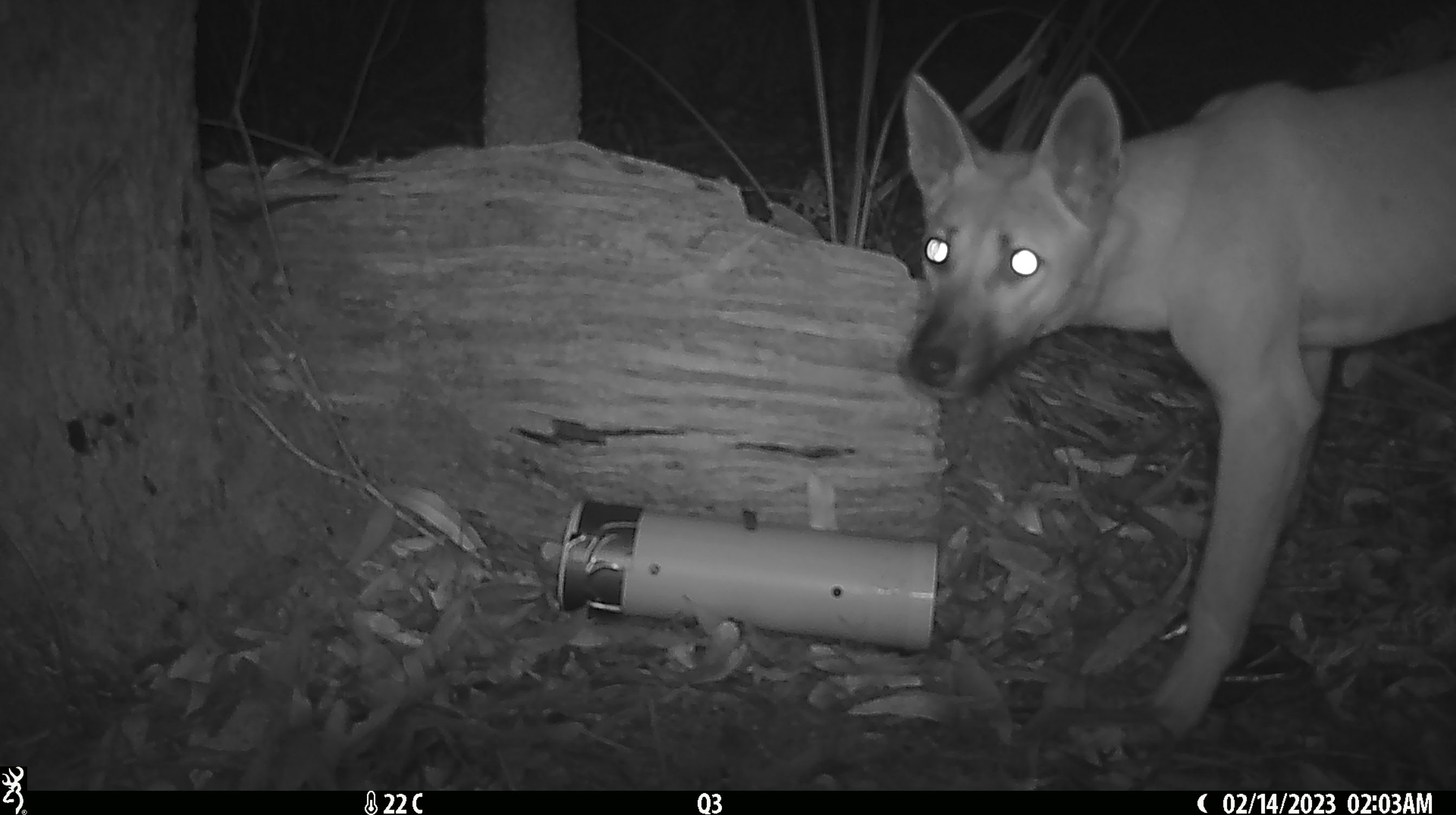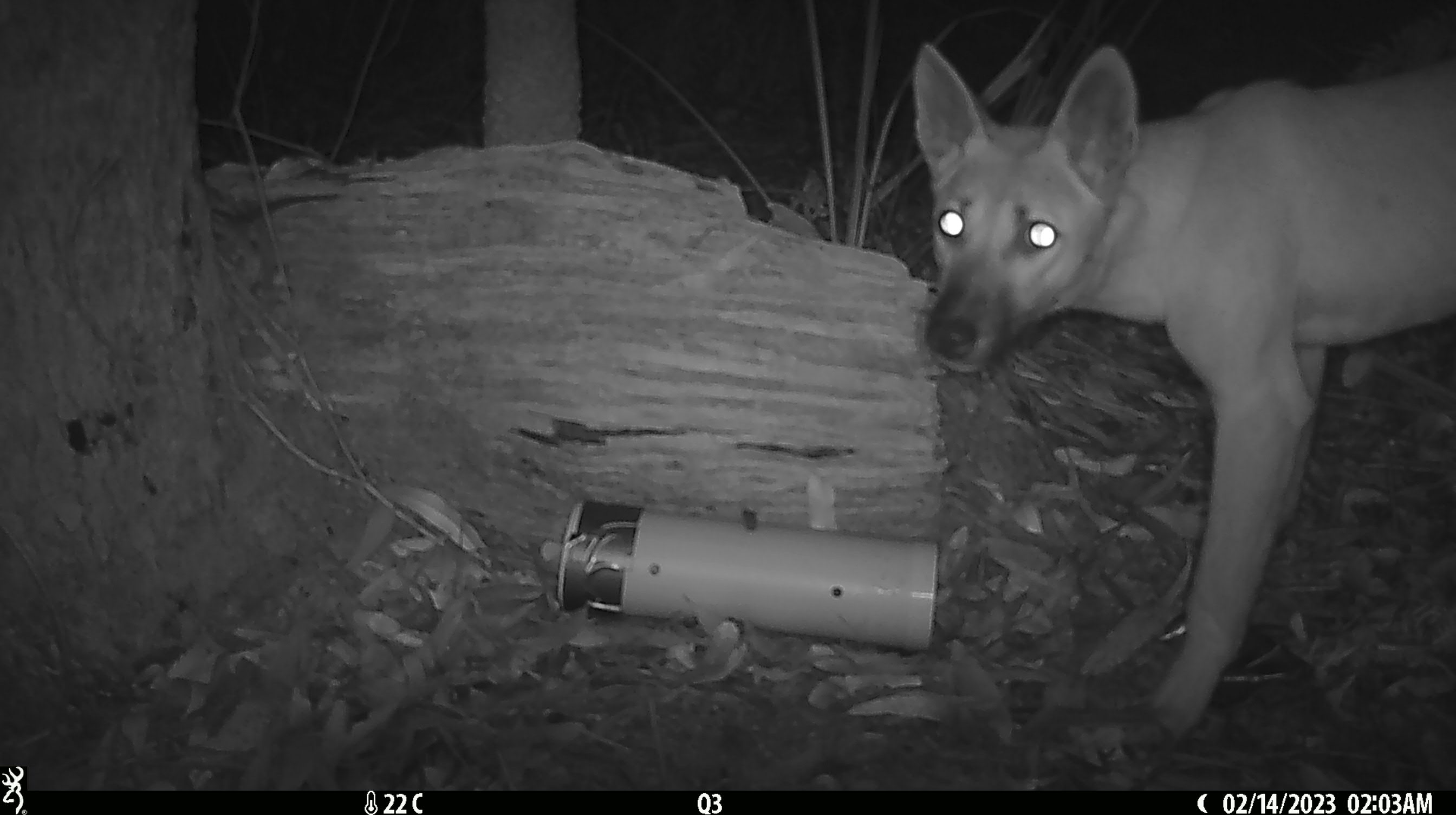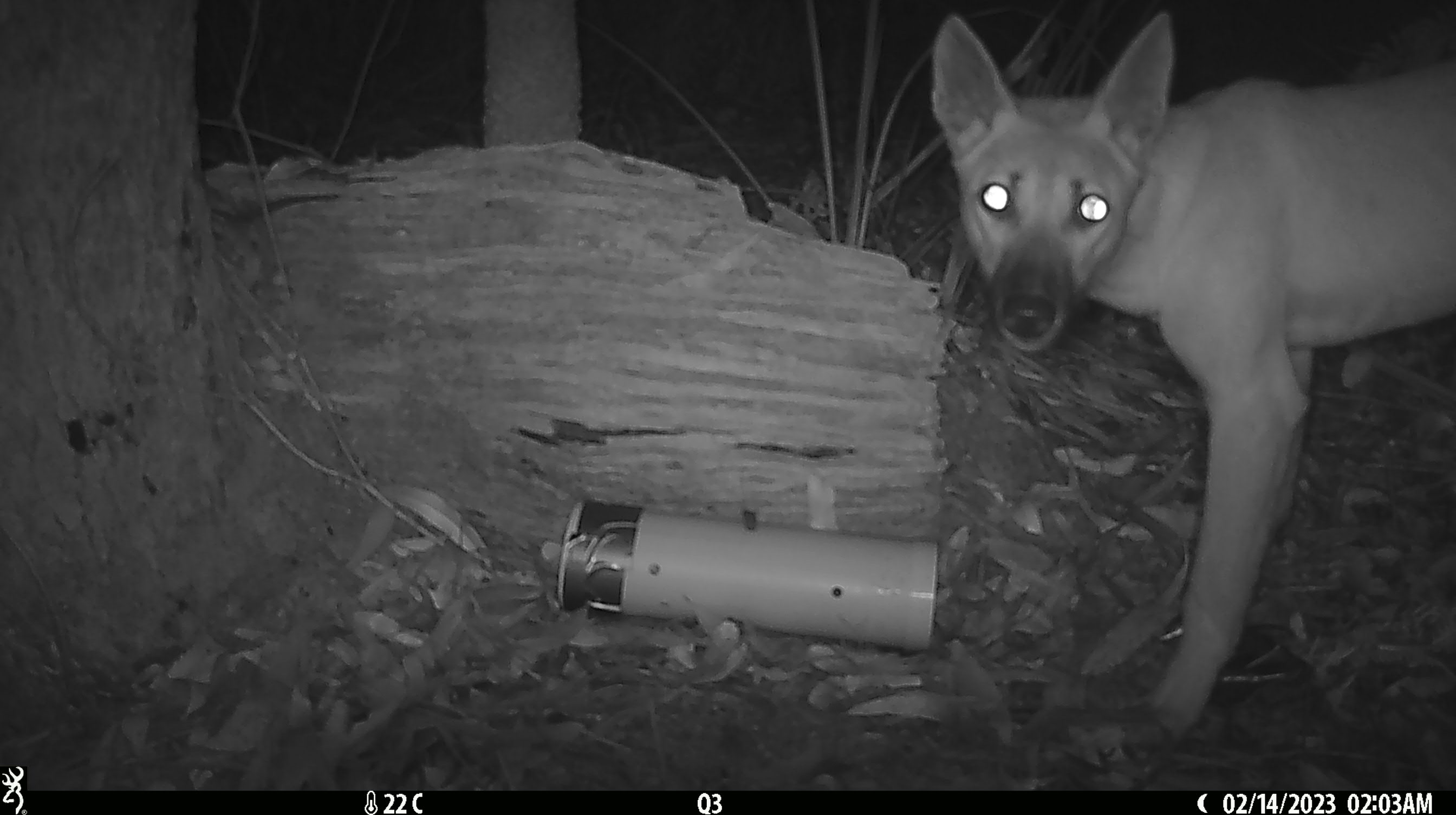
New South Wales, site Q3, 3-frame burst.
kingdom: Animalia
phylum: Chordata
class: Mammalia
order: Carnivora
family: Canidae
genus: Canis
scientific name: Canis familiaris dingo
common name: dingo